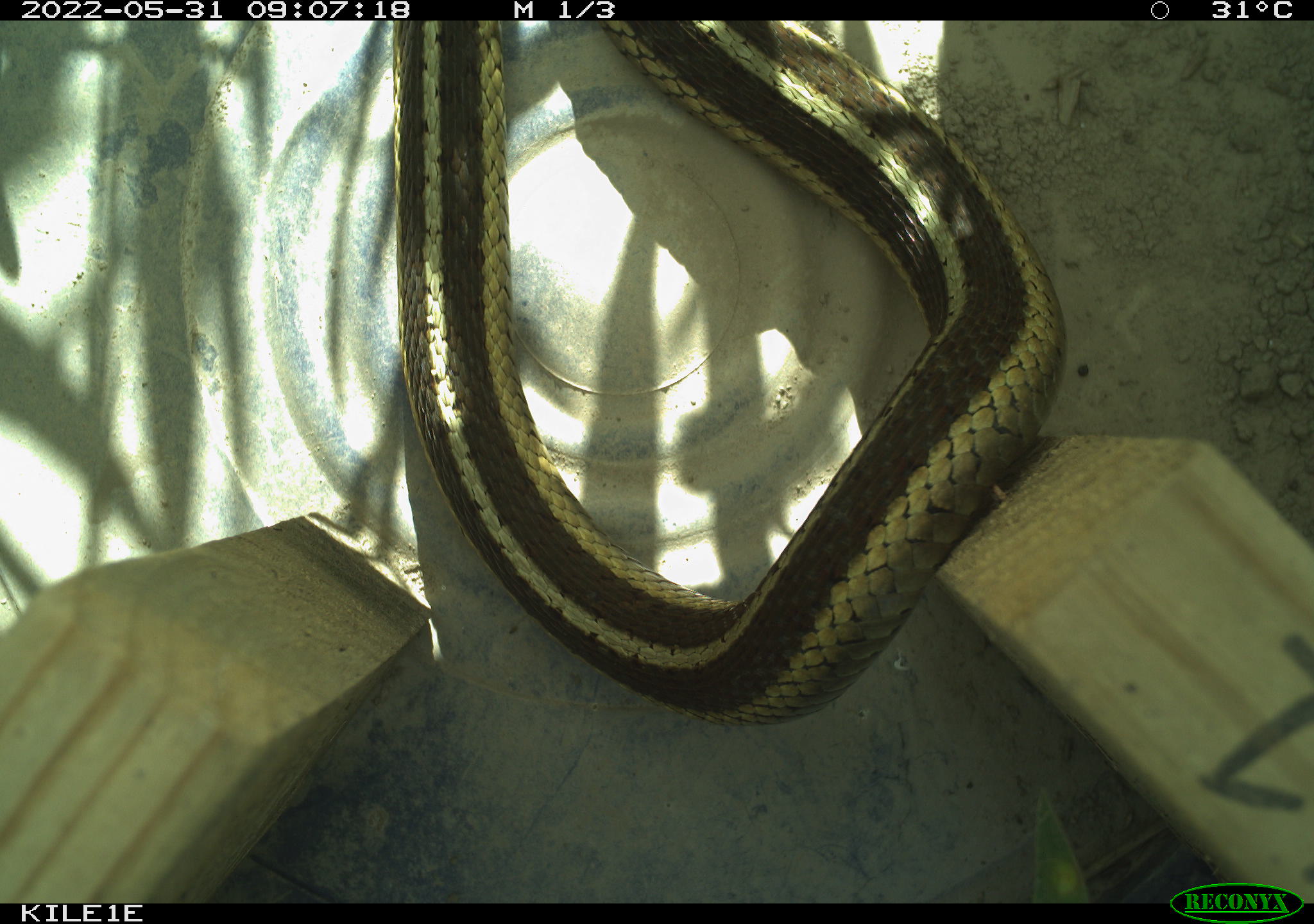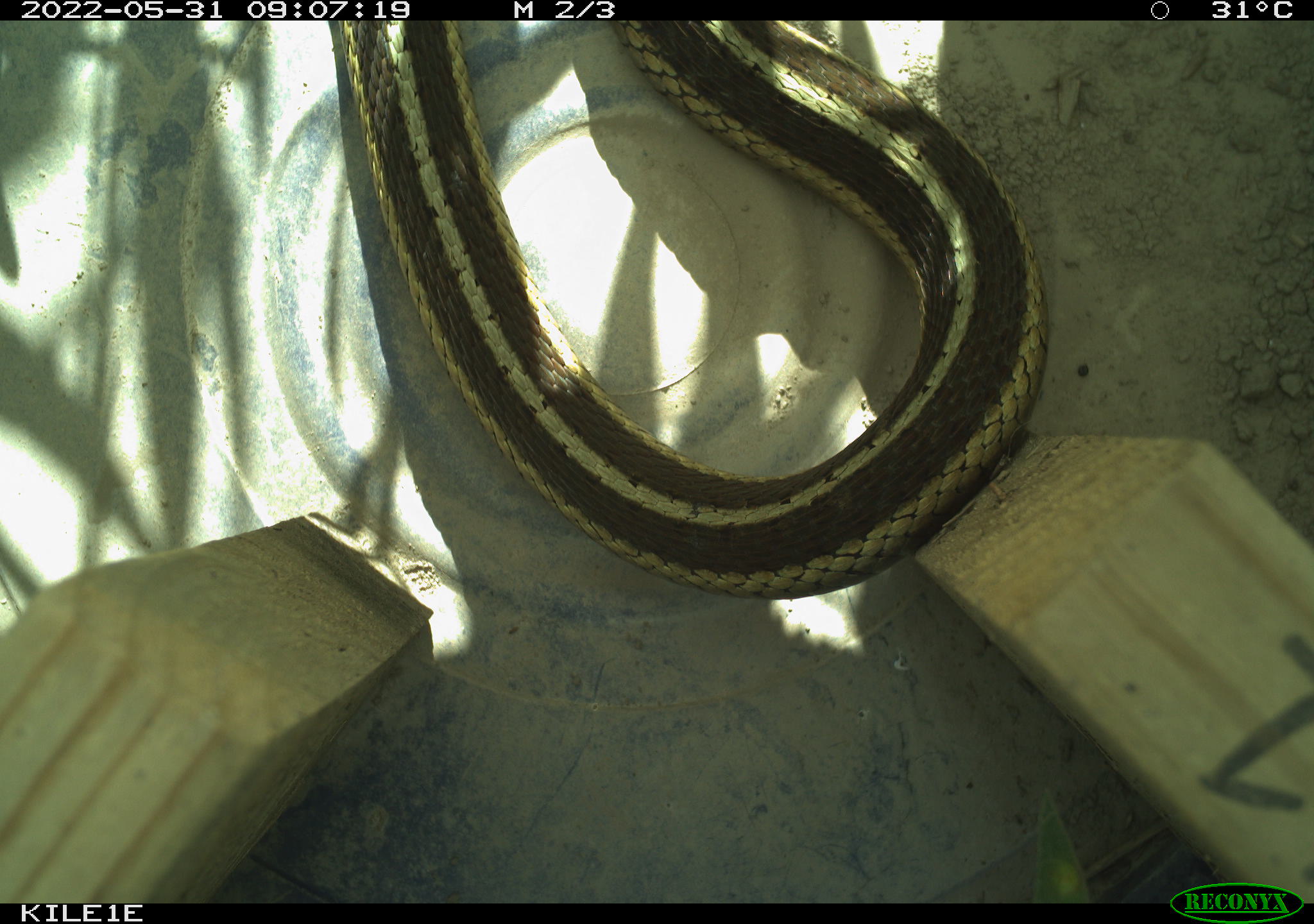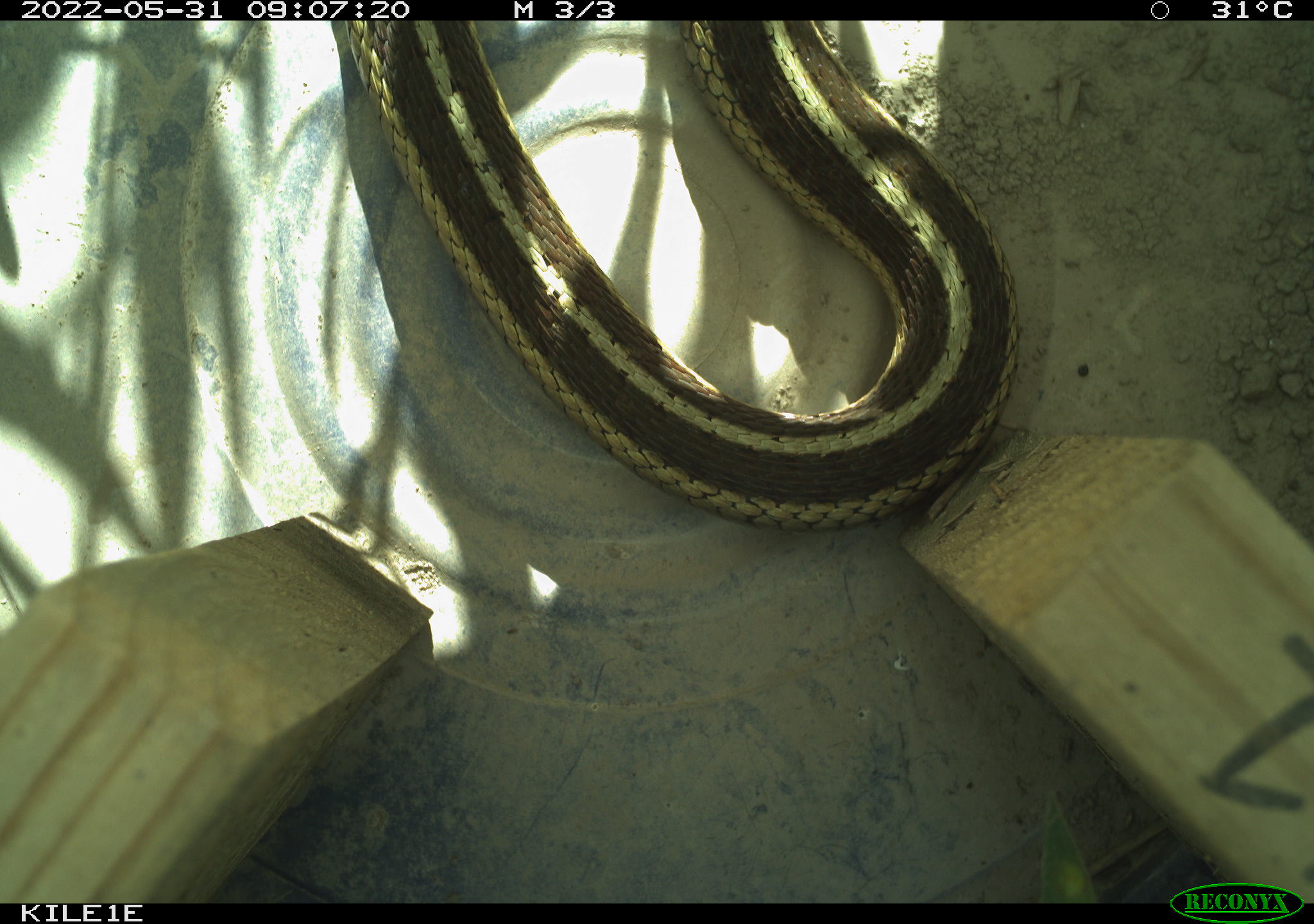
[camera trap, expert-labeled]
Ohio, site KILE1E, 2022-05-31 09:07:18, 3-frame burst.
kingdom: Animalia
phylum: Chordata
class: Reptilia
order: Squamata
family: Colubridae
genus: Thamnophis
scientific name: Thamnophis sirtalis sirtalis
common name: eastern gartersnake